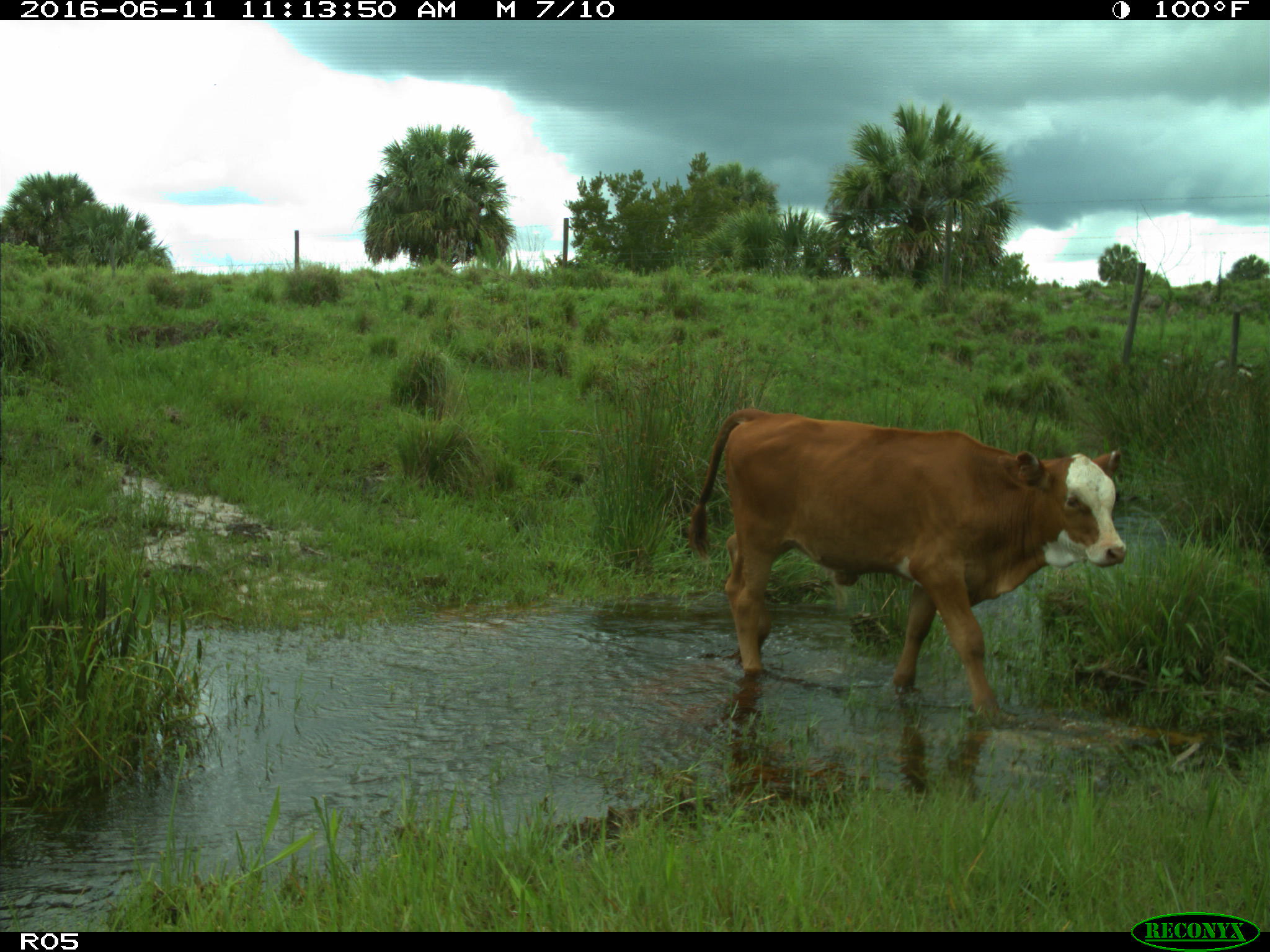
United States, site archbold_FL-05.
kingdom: Animalia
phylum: Chordata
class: Mammalia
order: Artiodactyla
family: Bovidae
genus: Bos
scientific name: Bos taurus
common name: domestic cow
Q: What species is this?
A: Bos taurus (domestic cow).